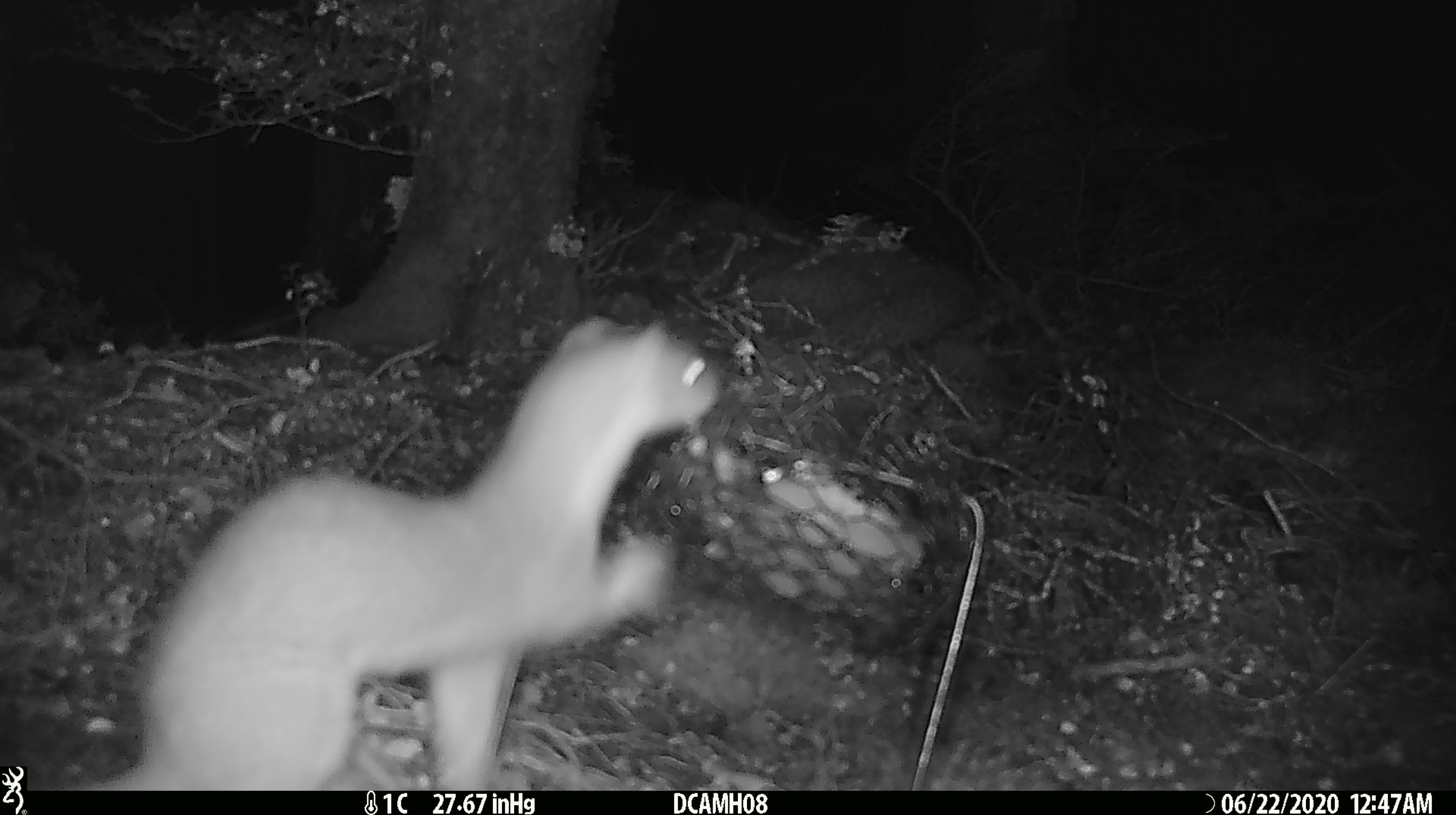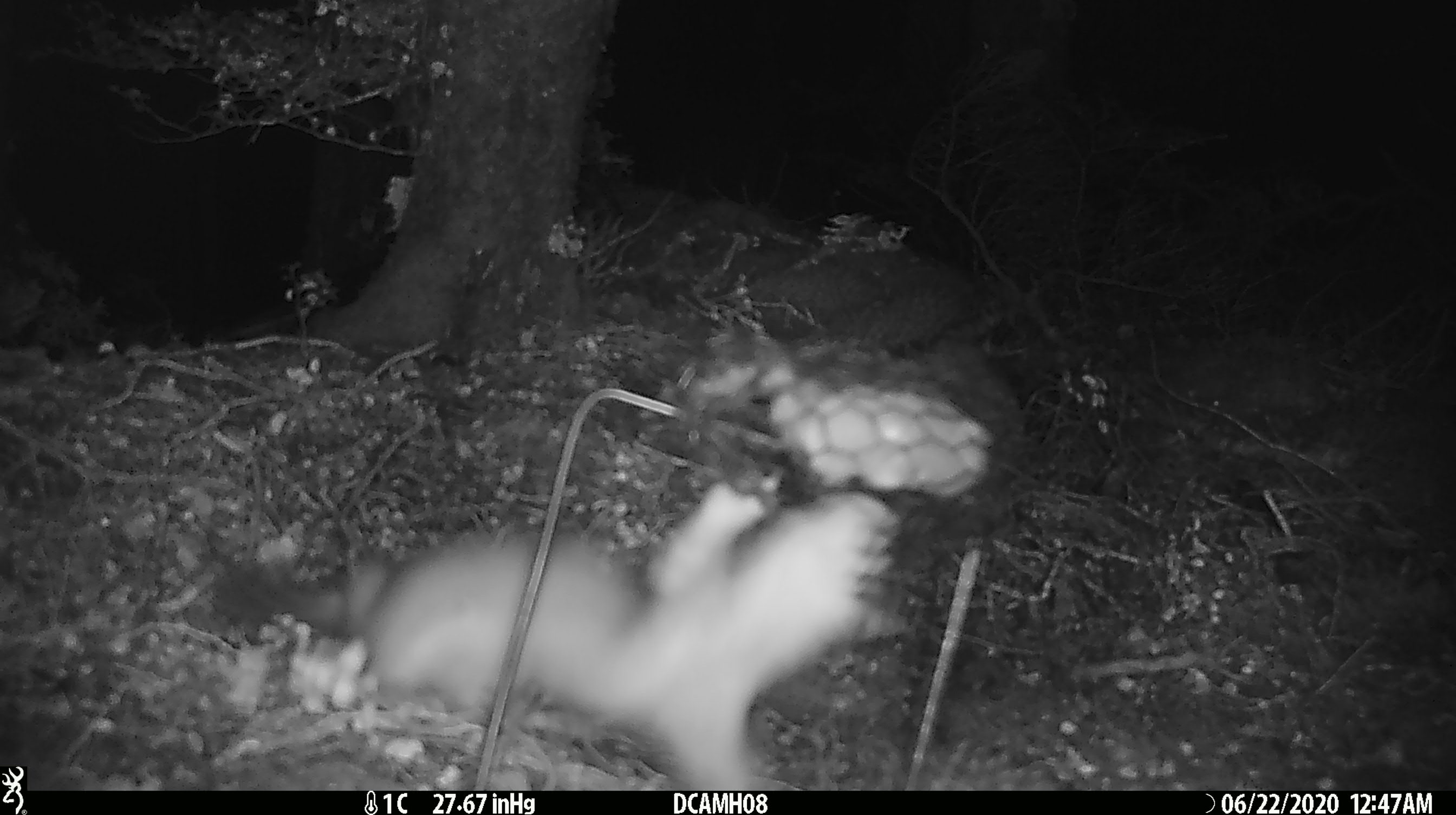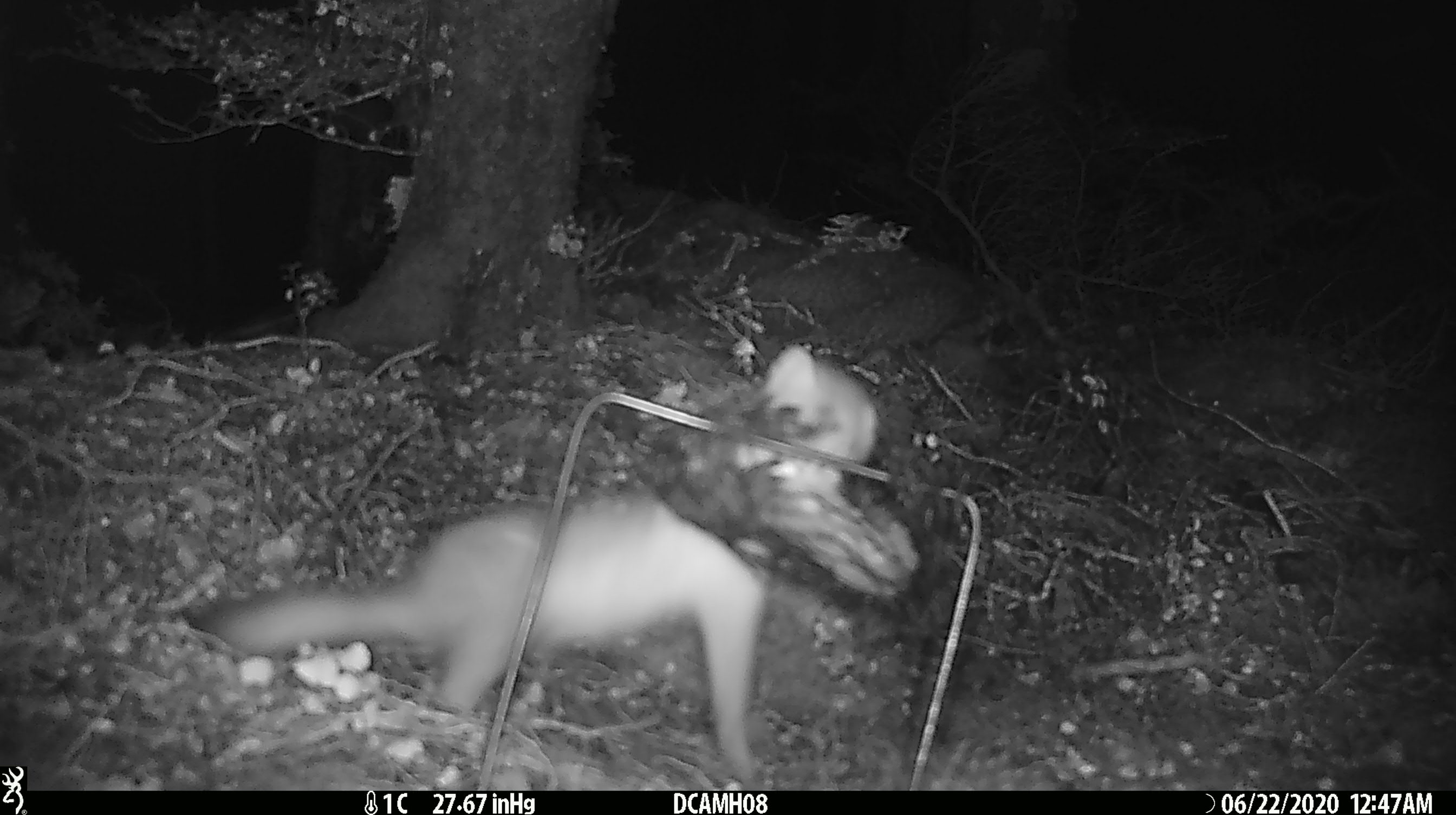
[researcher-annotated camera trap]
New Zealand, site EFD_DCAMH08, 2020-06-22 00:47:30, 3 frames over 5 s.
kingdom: Animalia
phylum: Chordata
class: Mammalia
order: Carnivora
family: Mustelidae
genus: Mustela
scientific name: Mustela erminea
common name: stoat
Stoat (Mustela erminea).